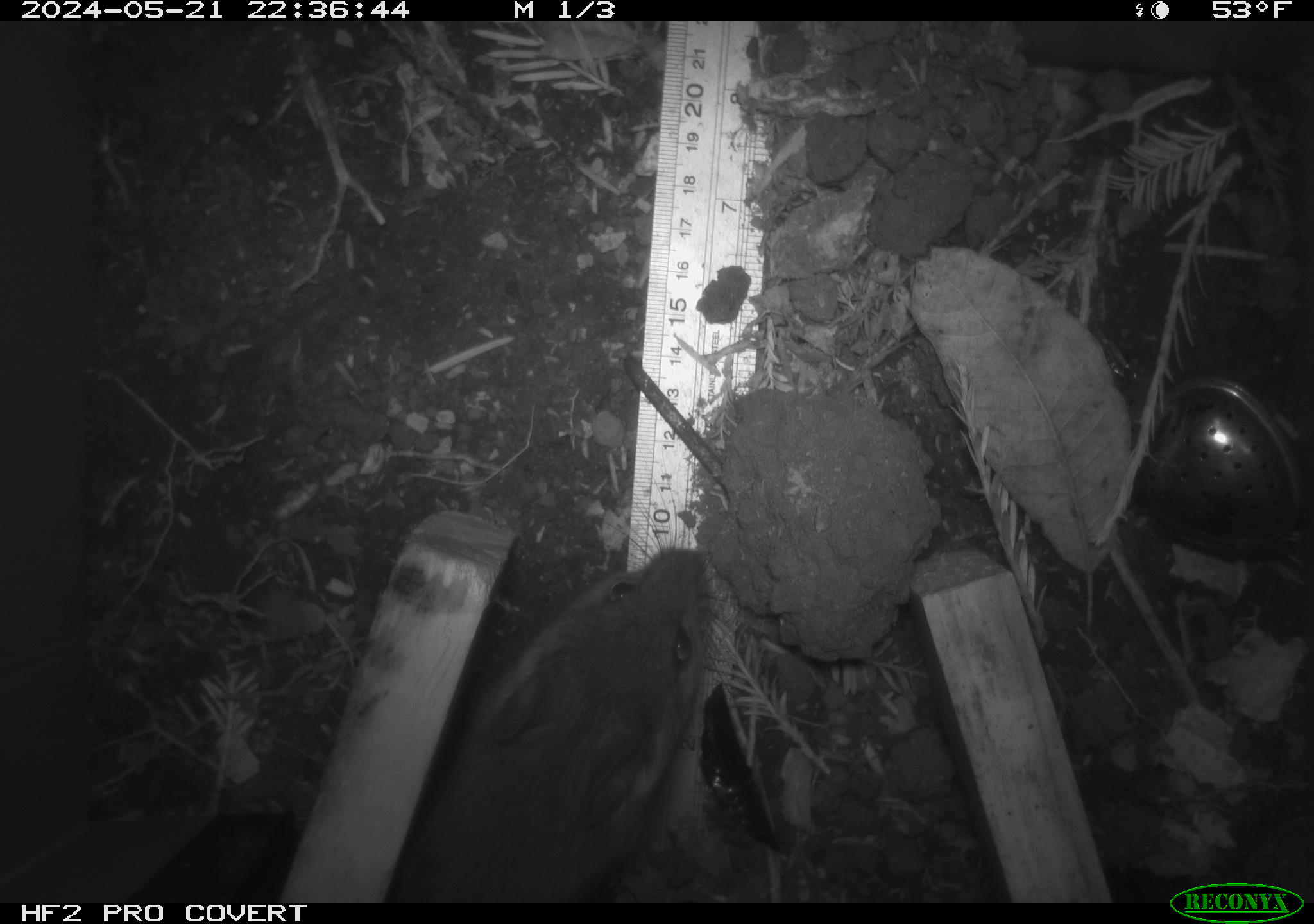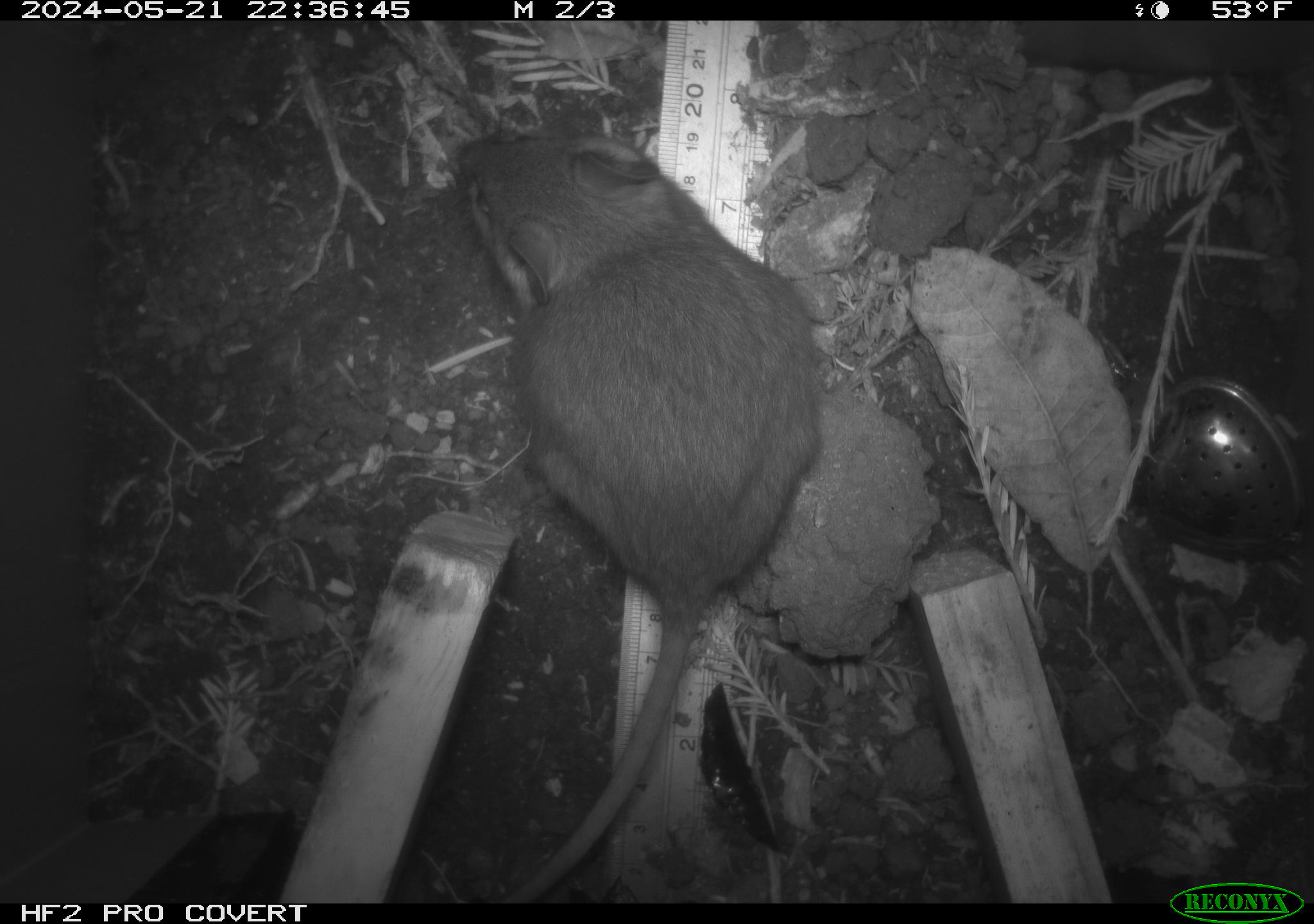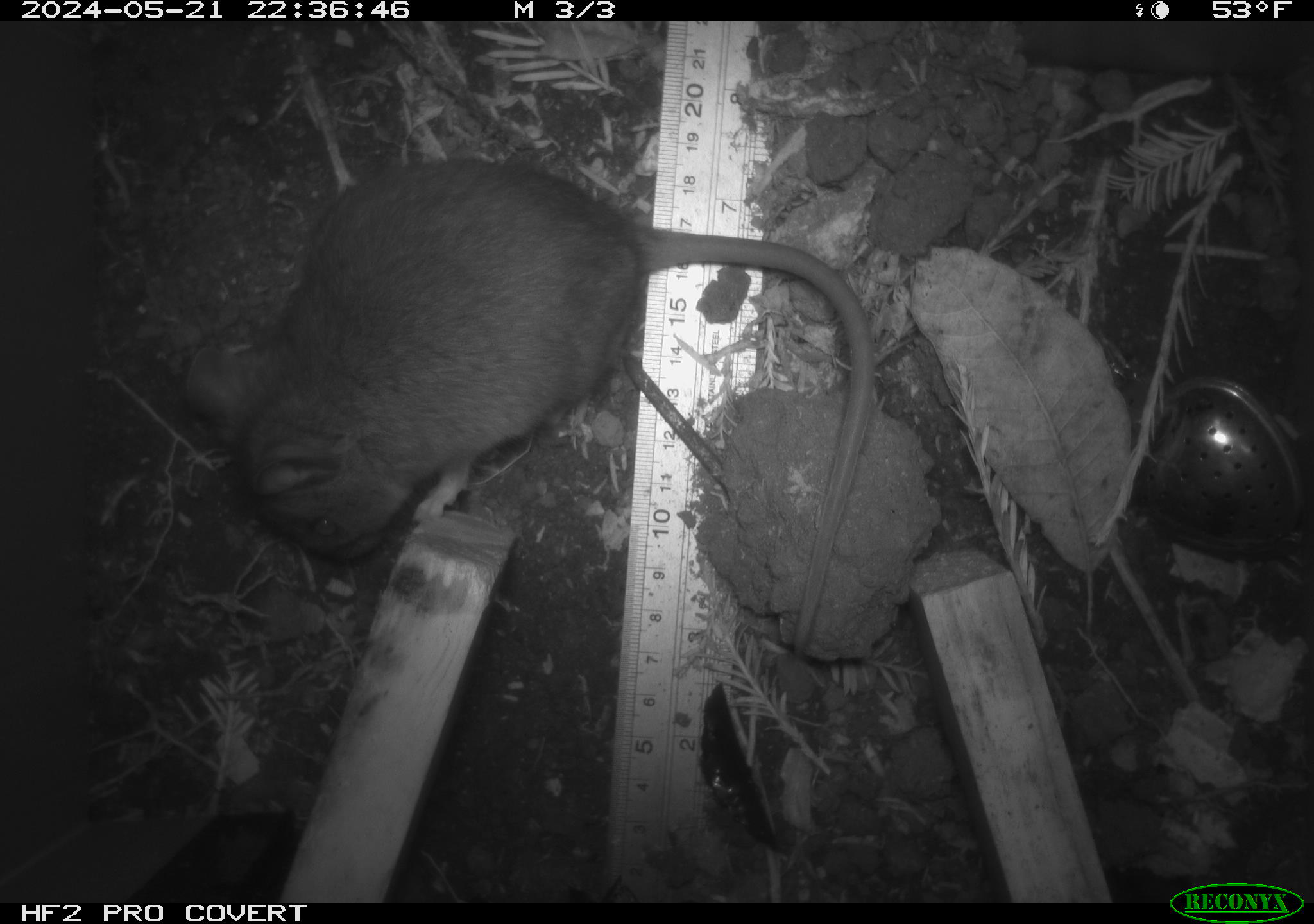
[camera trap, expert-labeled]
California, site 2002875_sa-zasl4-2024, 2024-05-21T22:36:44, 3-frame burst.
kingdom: Animalia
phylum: Chordata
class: Mammalia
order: Rodentia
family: Cricetidae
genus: Neotoma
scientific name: Neotoma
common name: pack rat or woodrat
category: neotoma species